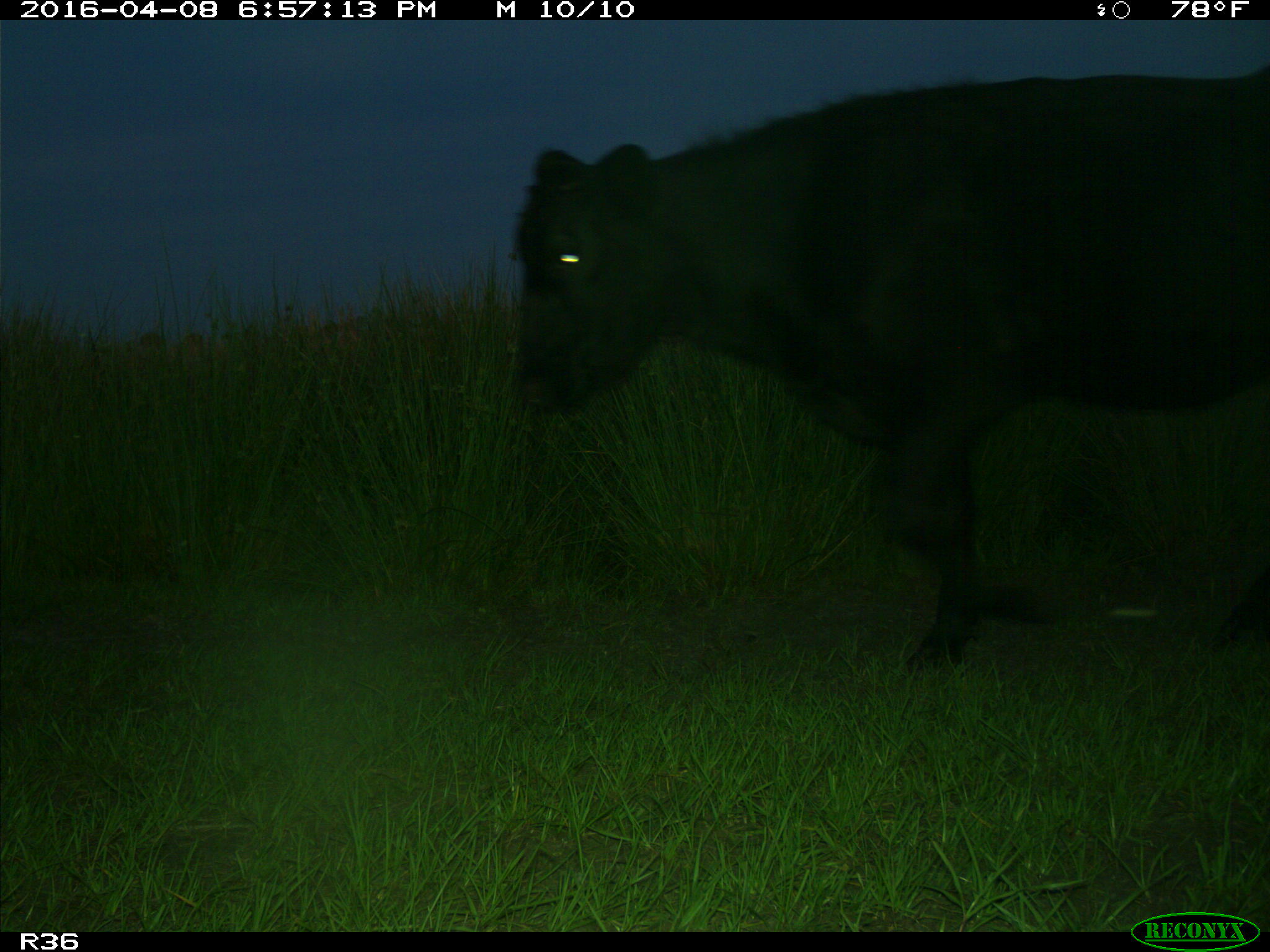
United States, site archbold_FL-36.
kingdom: Animalia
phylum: Chordata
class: Mammalia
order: Artiodactyla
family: Bovidae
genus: Bos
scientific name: Bos taurus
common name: domestic cow